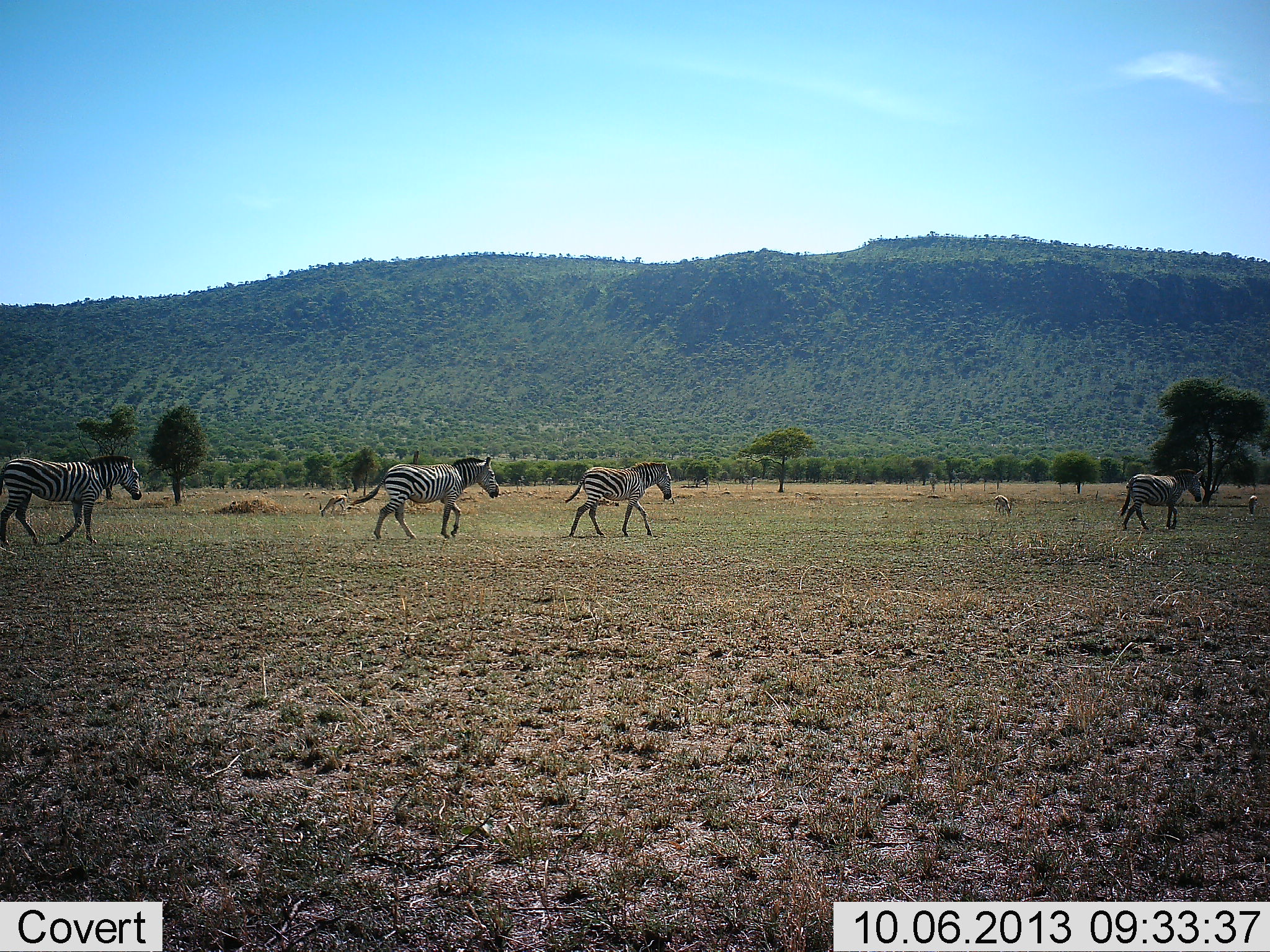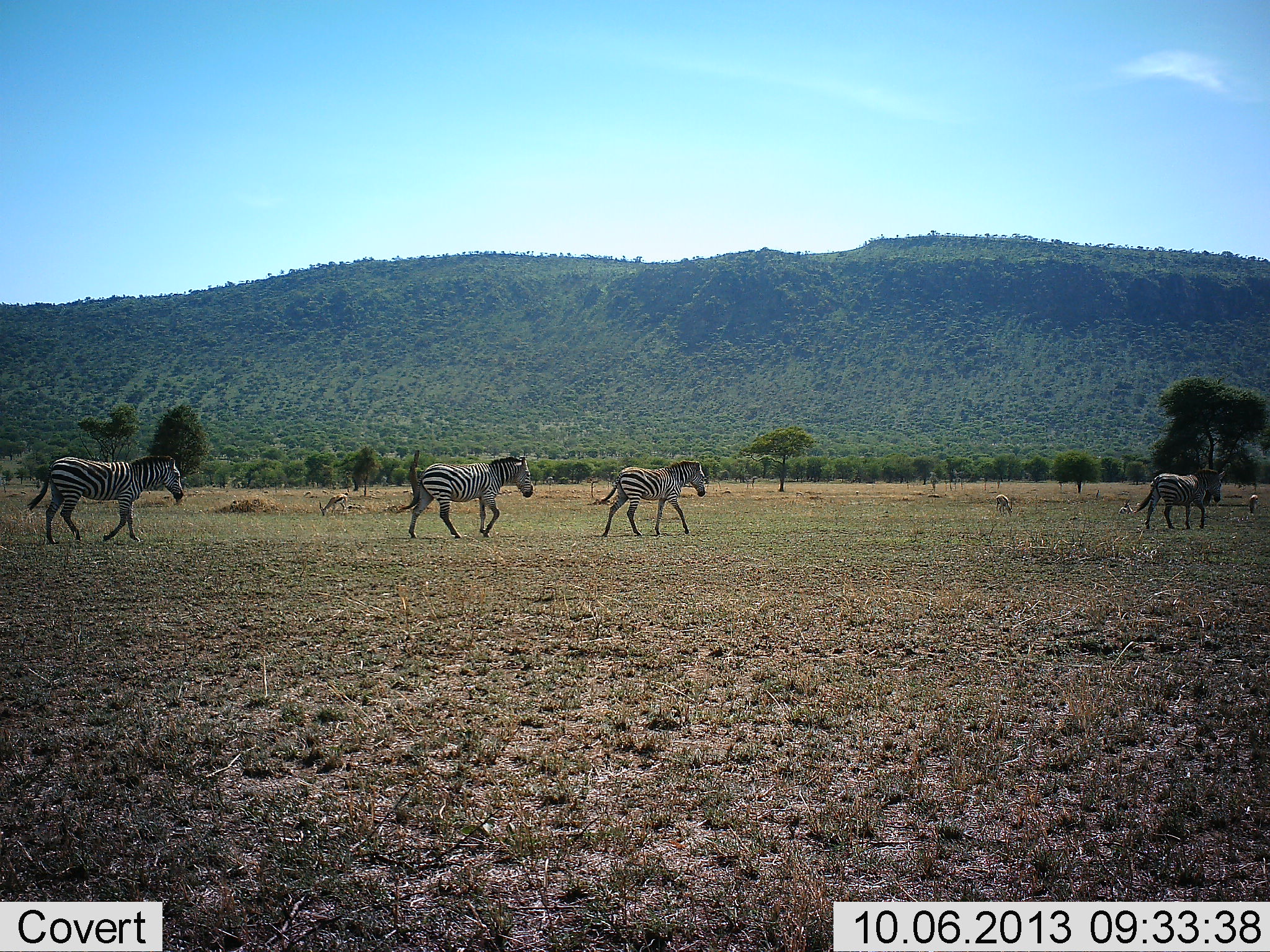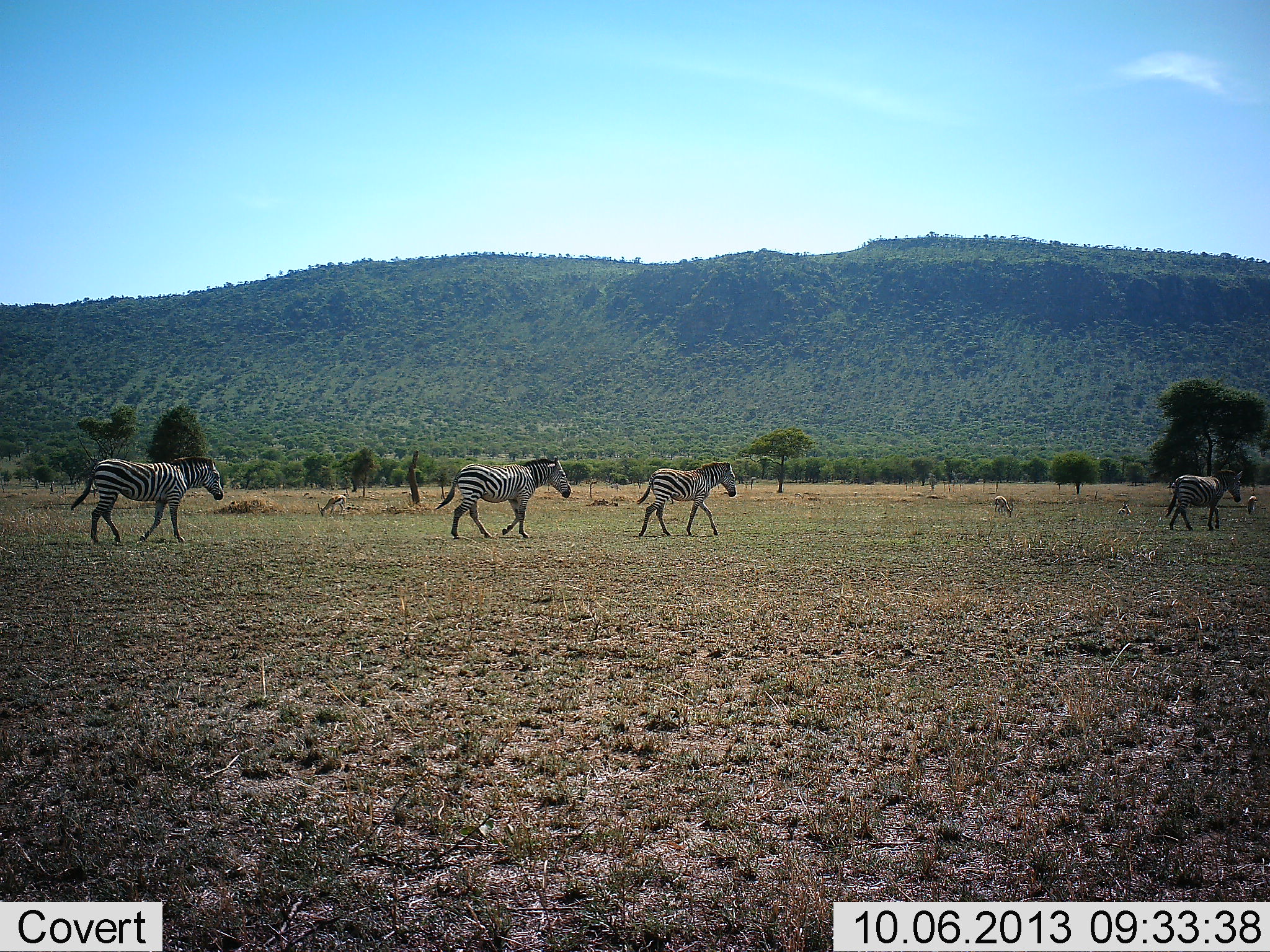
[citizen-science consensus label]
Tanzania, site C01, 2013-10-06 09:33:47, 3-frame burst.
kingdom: Animalia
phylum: Chordata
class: Mammalia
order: Artiodactyla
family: Bovidae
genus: Eudorcas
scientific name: Eudorcas thomsonii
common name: thomson's gazelle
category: gazellethomsons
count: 3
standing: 19%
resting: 0%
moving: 5%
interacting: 0%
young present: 0%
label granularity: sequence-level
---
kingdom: Animalia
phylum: Chordata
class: Mammalia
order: Perissodactyla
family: Equidae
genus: Equus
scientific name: Equus quagga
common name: plains zebra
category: zebra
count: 4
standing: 9%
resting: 0%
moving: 95%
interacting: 0%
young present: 5%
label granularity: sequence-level